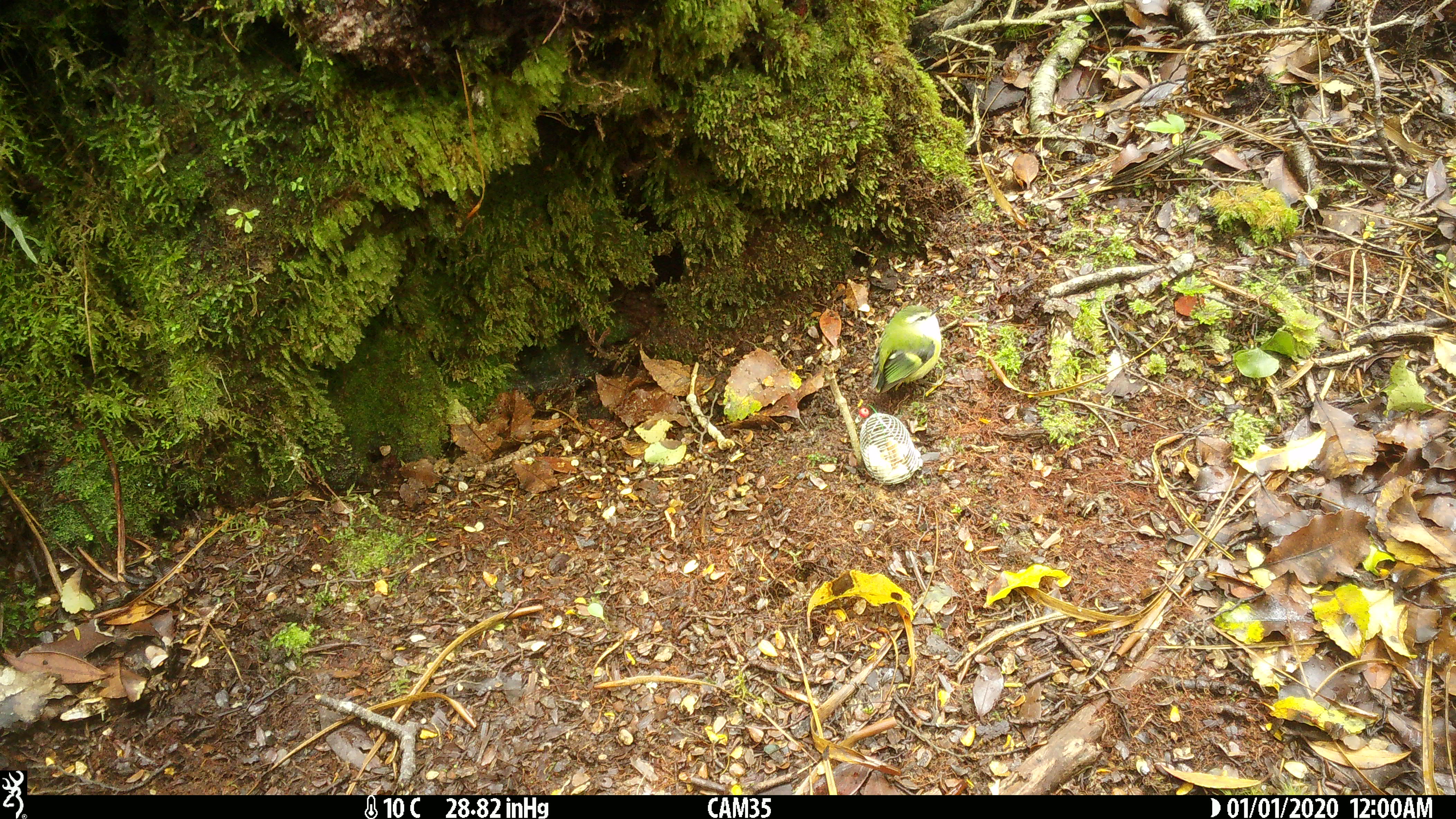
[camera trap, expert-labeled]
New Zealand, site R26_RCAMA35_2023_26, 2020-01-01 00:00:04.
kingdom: Animalia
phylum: Chordata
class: Aves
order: Passeriformes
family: Acanthisittidae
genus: Acanthisitta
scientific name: Acanthisitta chloris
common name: rifleman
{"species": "rifleman (Acanthisitta chloris)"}